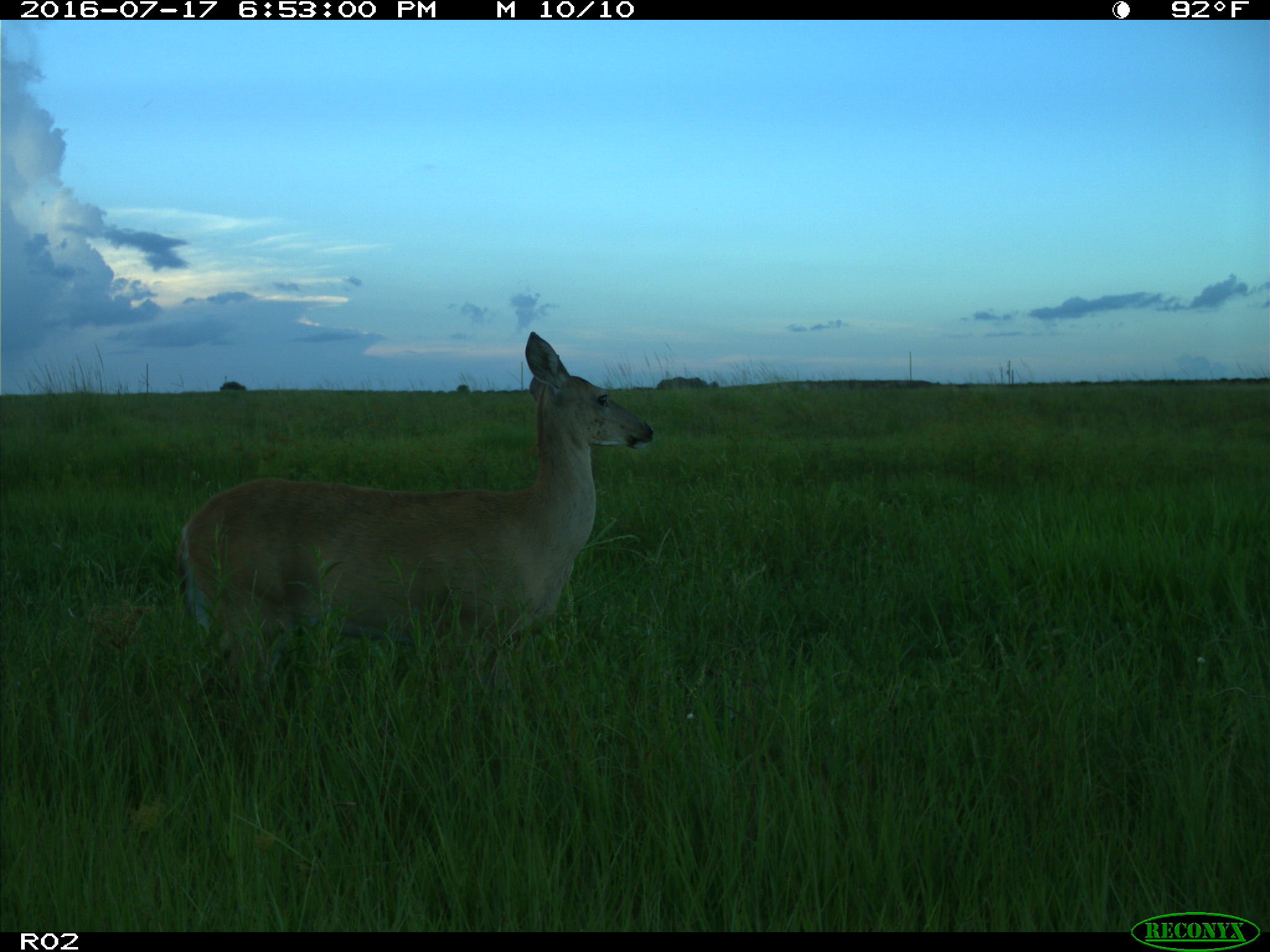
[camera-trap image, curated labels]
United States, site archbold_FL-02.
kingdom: Animalia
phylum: Chordata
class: Mammalia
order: Artiodactyla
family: Cervidae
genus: Odocoileus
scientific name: Odocoileus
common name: deer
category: unidentified deer